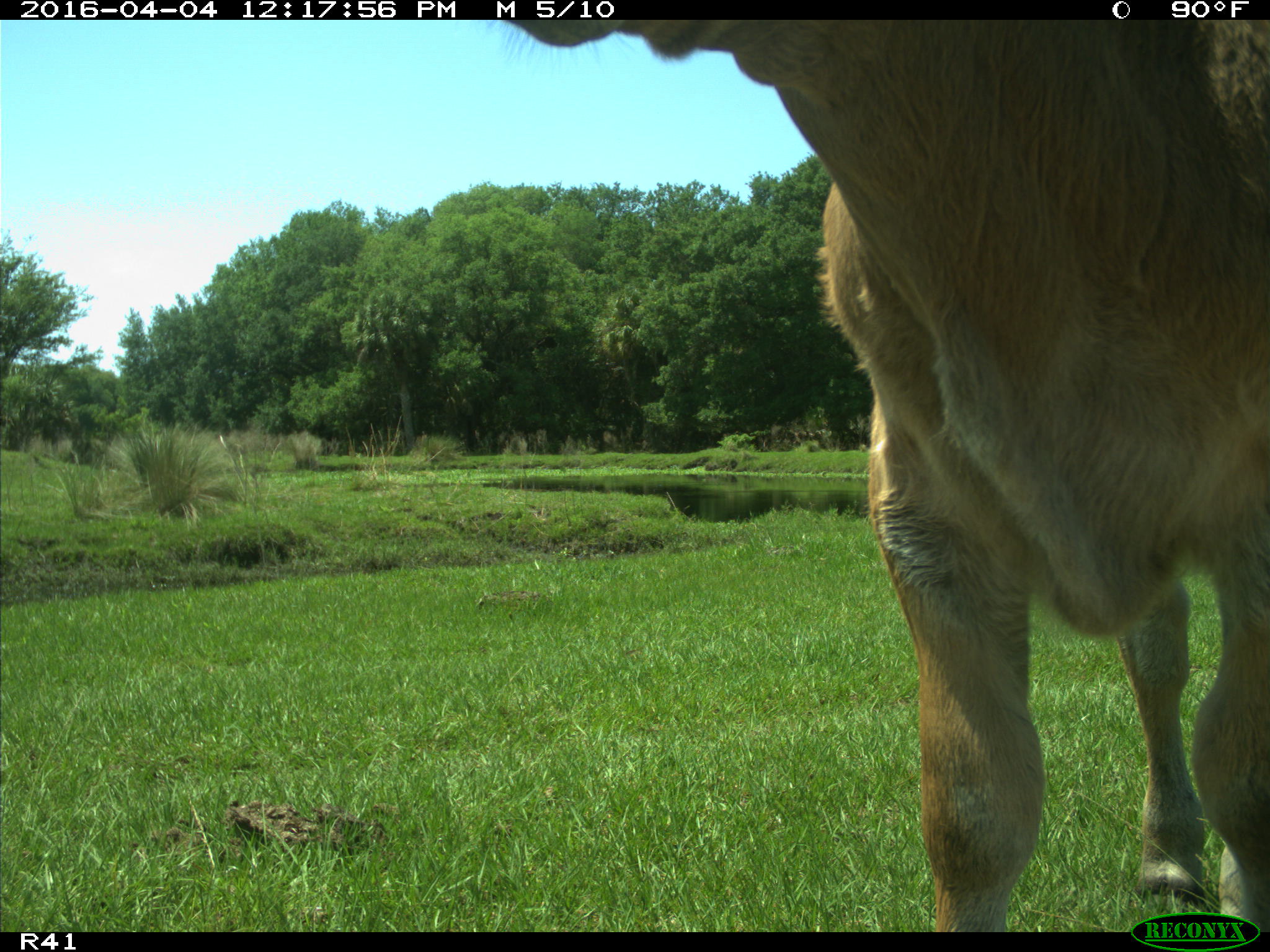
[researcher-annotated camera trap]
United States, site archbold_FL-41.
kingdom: Animalia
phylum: Chordata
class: Mammalia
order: Artiodactyla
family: Bovidae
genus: Bos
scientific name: Bos taurus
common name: domestic cow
Bos taurus (domestic cow).